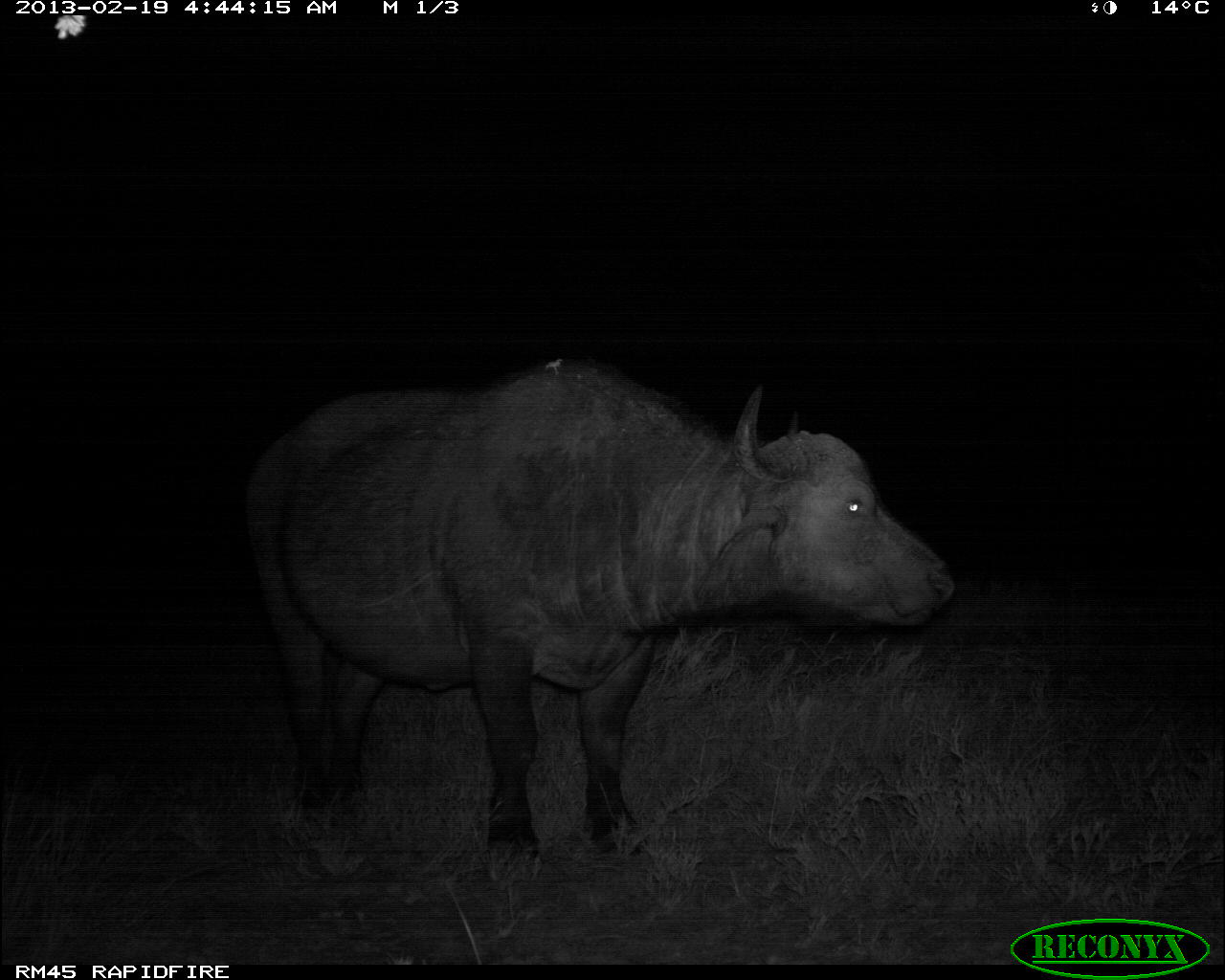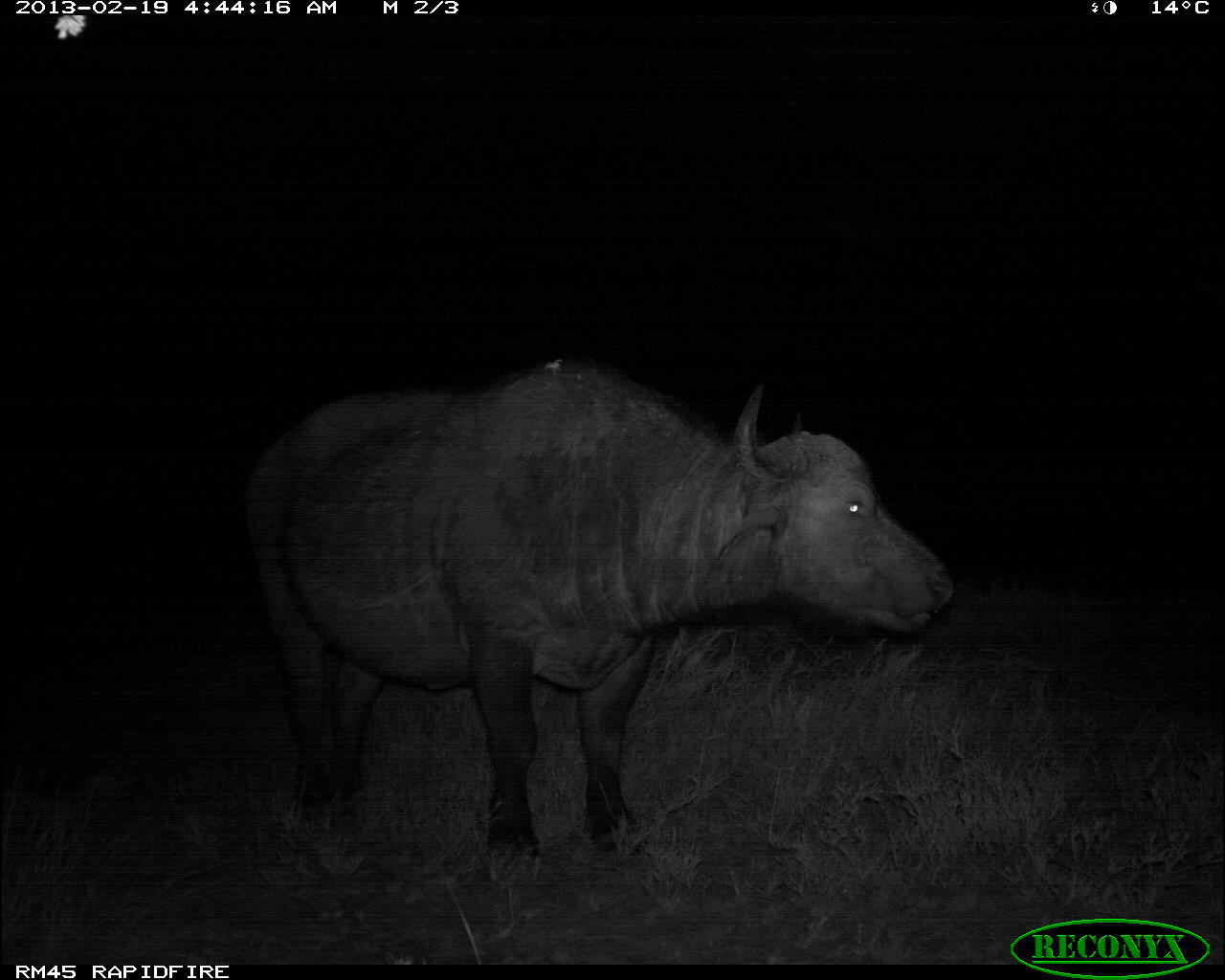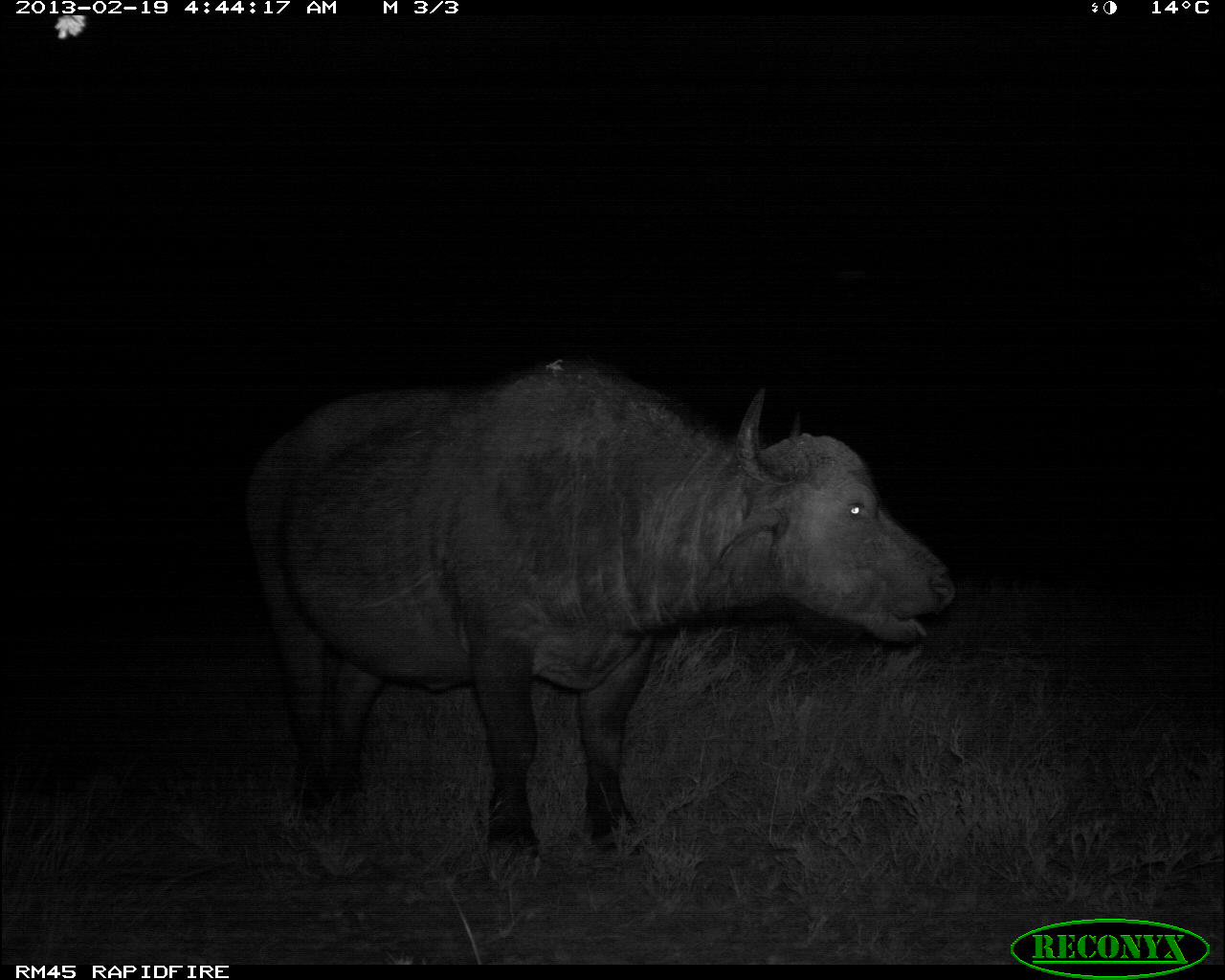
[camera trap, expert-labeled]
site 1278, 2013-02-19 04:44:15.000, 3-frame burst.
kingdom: Animalia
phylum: Chordata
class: Mammalia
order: Artiodactyla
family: Bovidae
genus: Syncerus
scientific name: Syncerus caffer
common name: african buffalo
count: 1